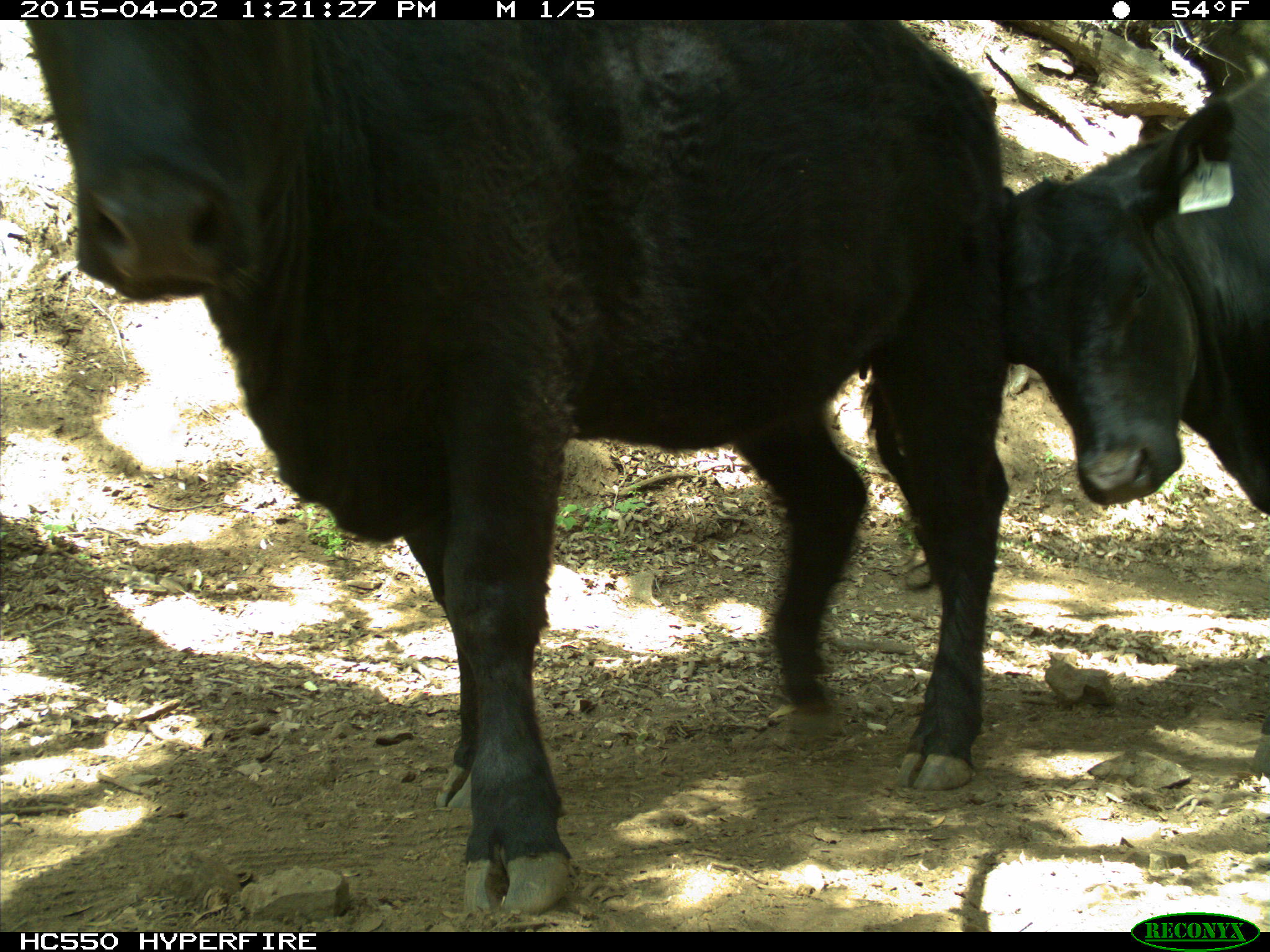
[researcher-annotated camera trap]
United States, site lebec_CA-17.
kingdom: Animalia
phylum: Chordata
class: Mammalia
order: Artiodactyla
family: Bovidae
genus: Bos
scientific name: Bos taurus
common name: domestic cow